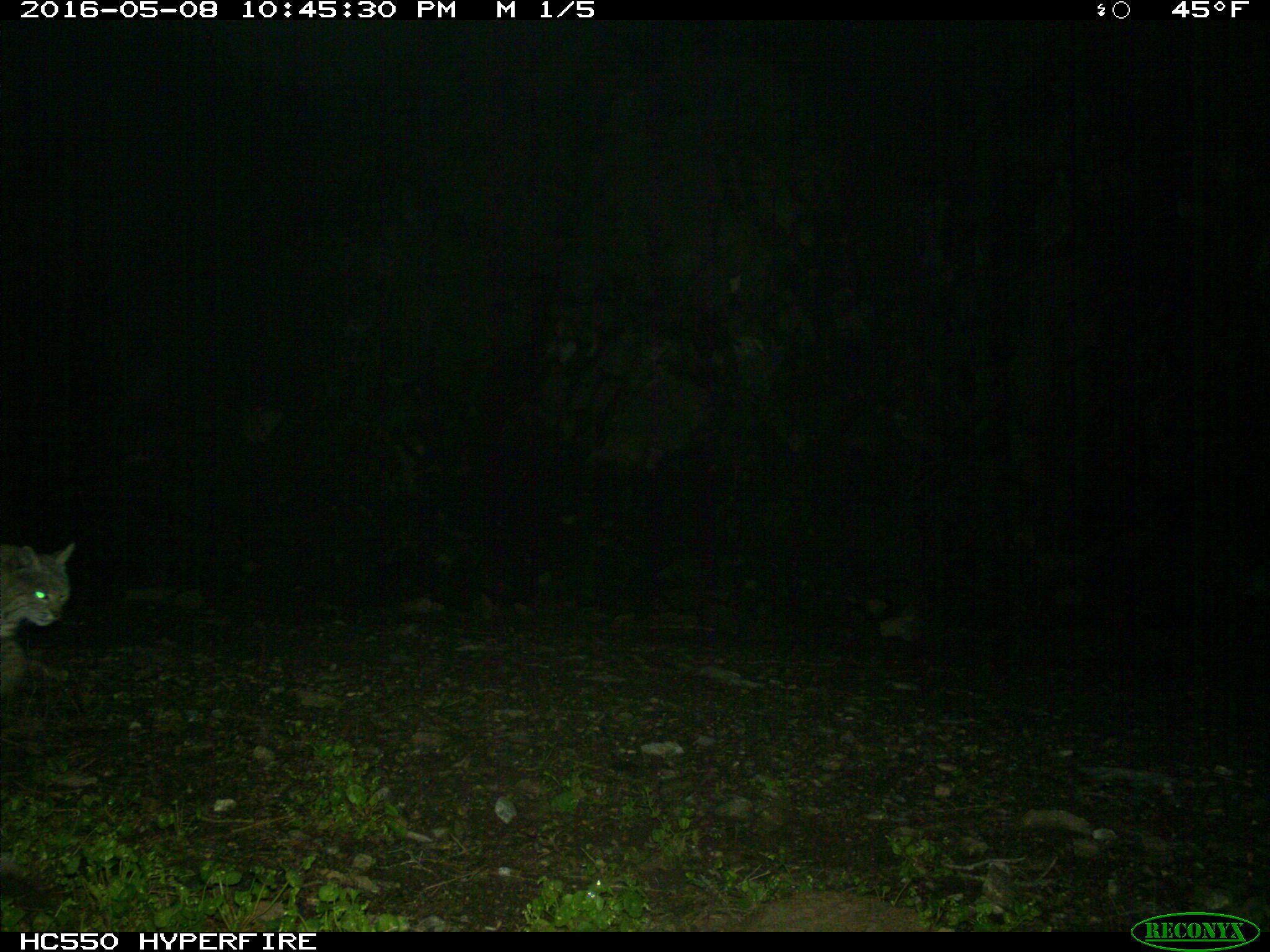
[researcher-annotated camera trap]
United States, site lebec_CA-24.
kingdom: Animalia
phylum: Chordata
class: Mammalia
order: Carnivora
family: Felidae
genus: Lynx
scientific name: Lynx rufus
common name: bobcat